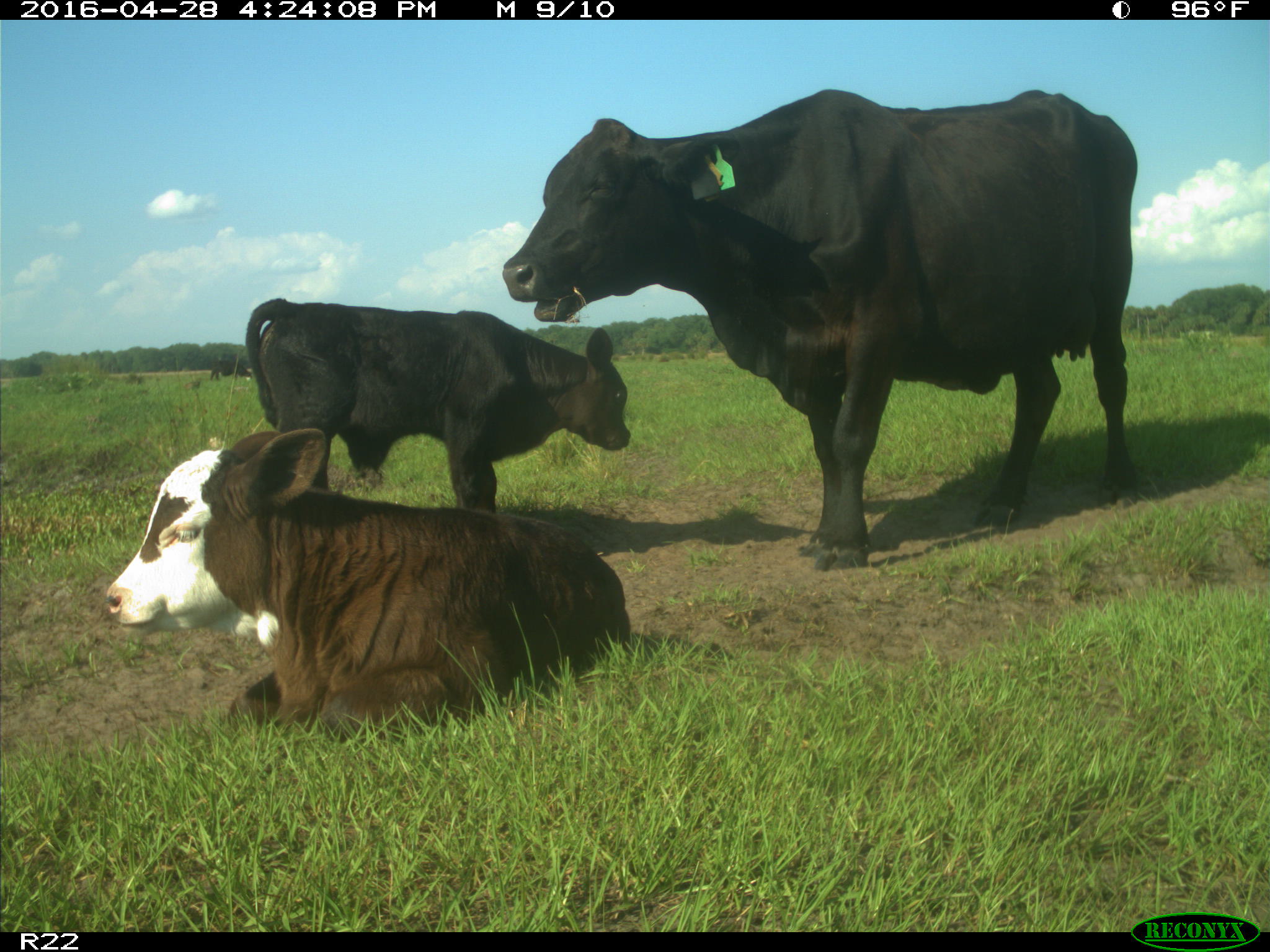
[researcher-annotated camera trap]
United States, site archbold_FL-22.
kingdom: Animalia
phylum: Chordata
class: Mammalia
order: Artiodactyla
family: Bovidae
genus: Bos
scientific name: Bos taurus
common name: domestic cow